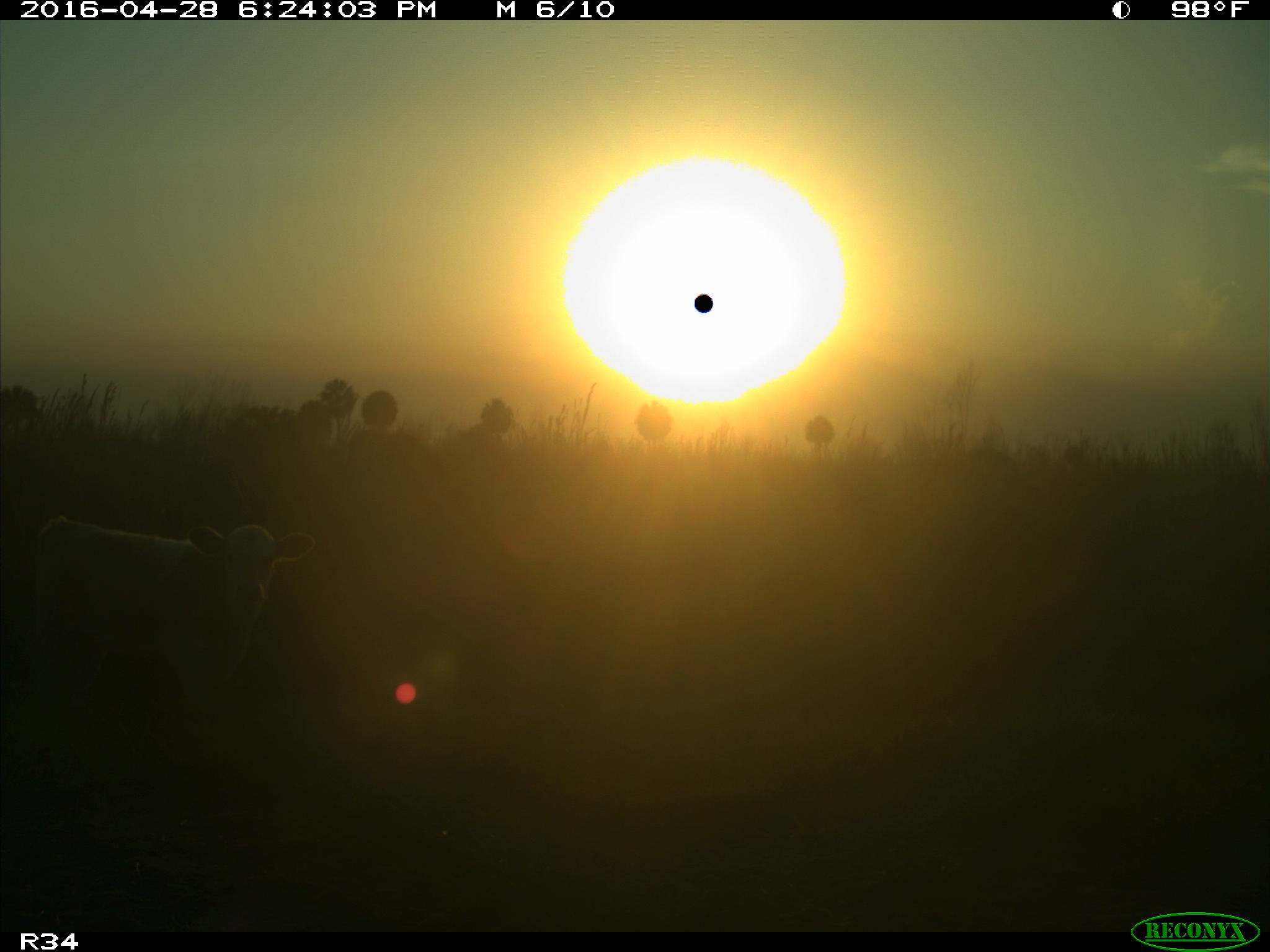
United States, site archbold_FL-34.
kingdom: Animalia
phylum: Chordata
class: Mammalia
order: Artiodactyla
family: Bovidae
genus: Bos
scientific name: Bos taurus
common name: domestic cow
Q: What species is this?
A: Bos taurus (domestic cow).